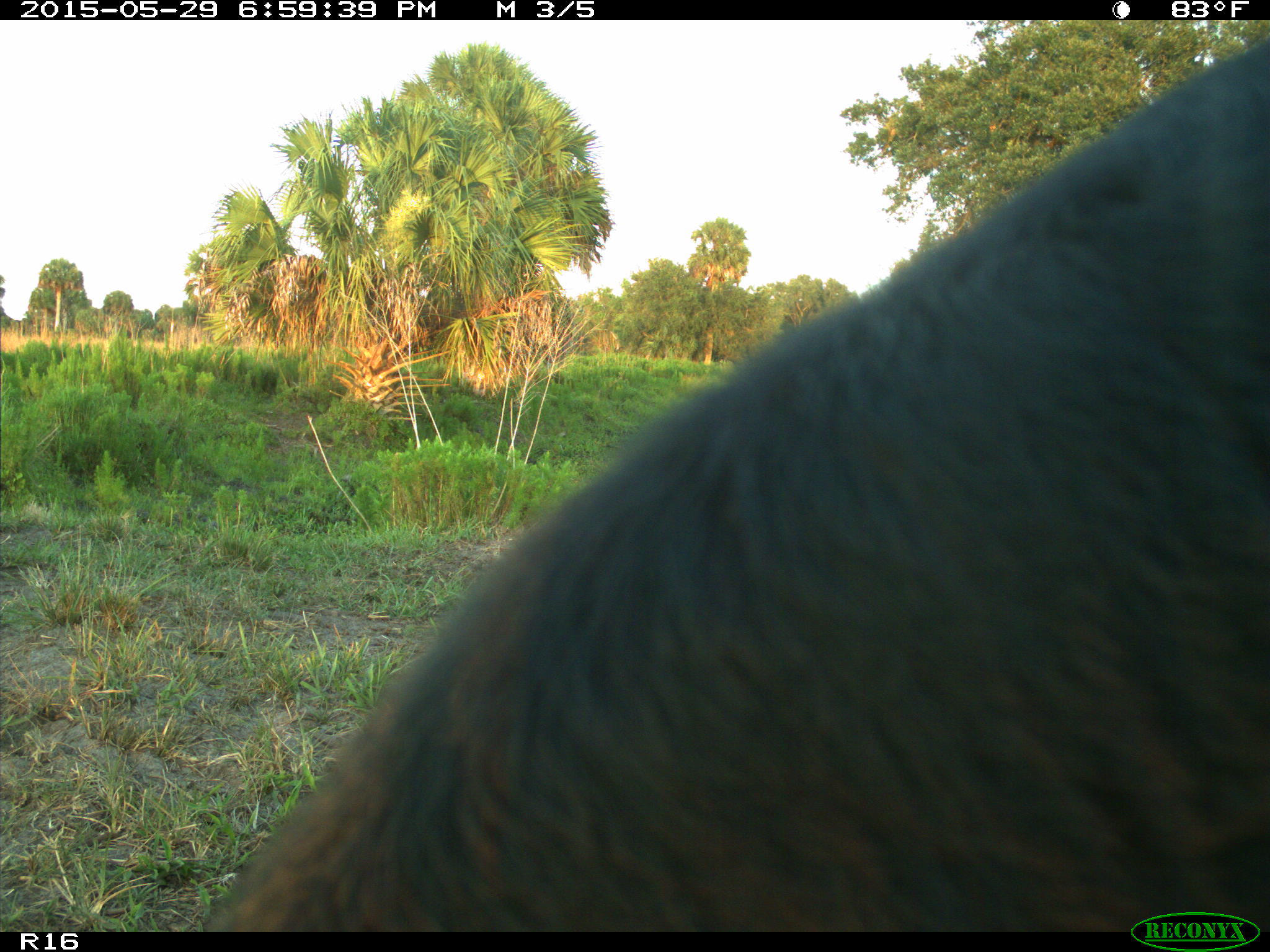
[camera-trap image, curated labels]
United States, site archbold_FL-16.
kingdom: Animalia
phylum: Chordata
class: Mammalia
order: Artiodactyla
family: Bovidae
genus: Bos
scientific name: Bos taurus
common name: domestic cow